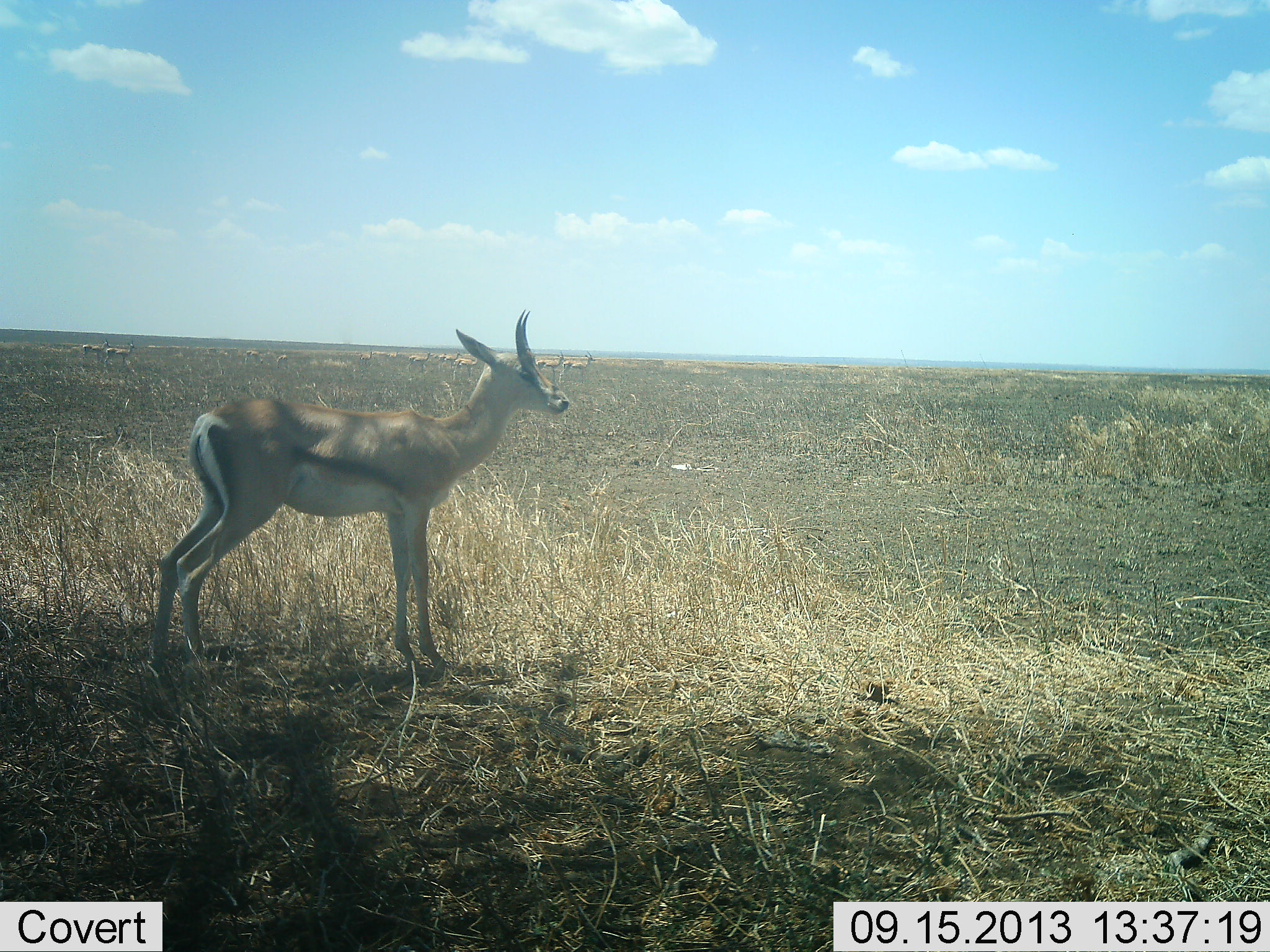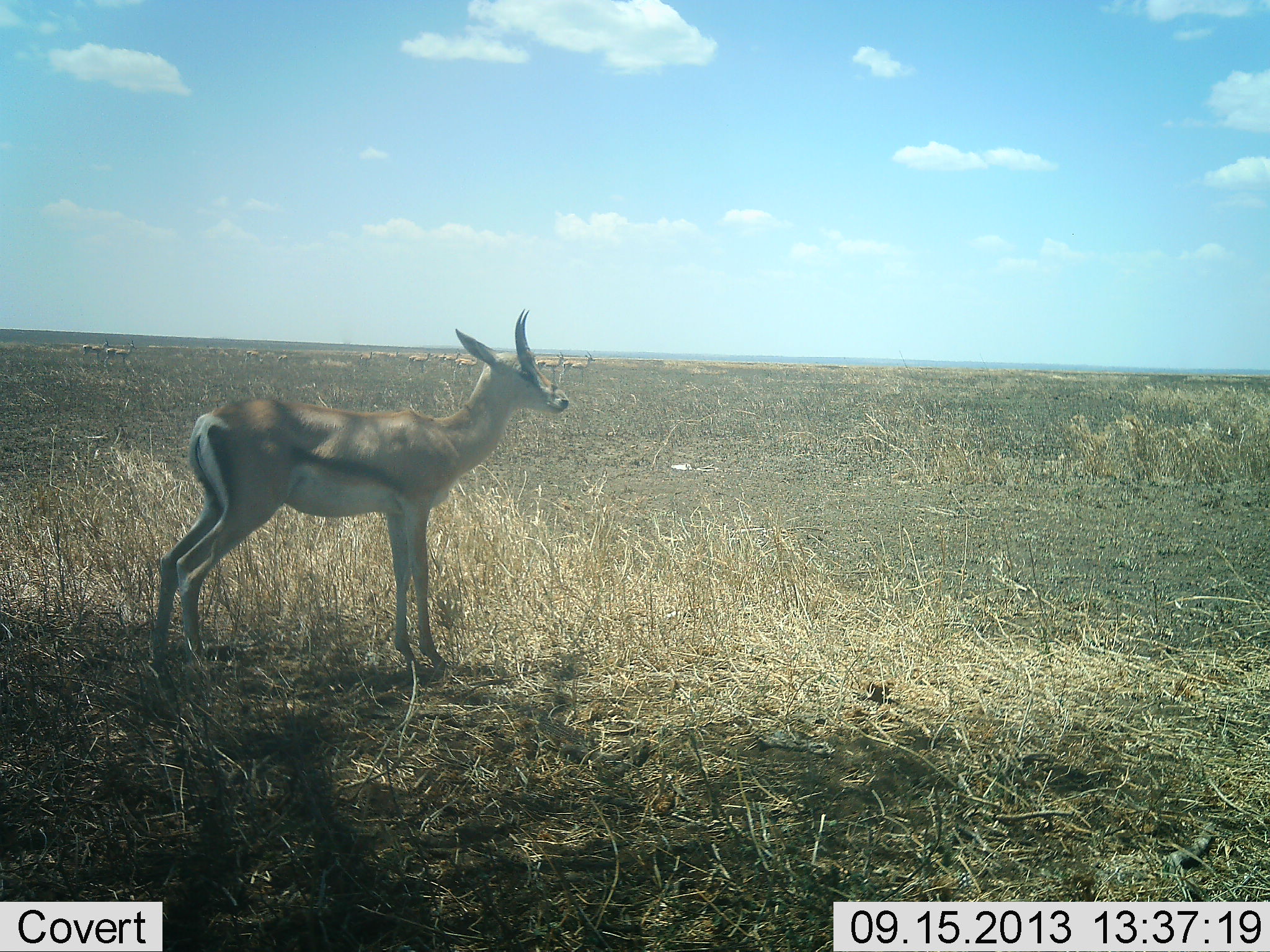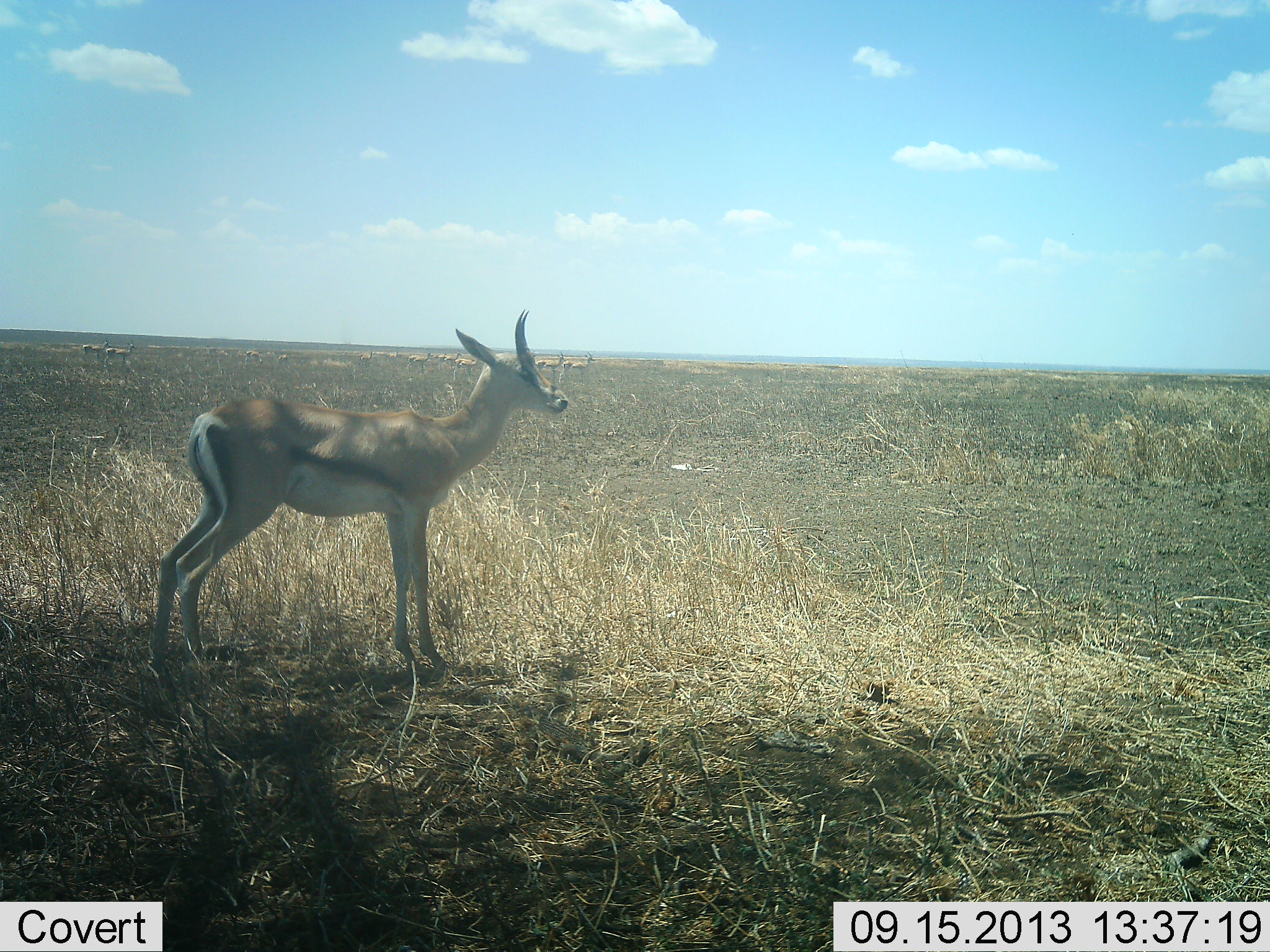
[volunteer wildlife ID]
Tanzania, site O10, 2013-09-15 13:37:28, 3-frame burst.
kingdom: Animalia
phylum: Chordata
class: Mammalia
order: Artiodactyla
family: Bovidae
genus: Eudorcas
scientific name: Eudorcas thomsonii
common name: thomson's gazelle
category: gazellethomsons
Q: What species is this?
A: Gazellethomsons (thomson's gazelle) (Eudorcas thomsonii).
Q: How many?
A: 1.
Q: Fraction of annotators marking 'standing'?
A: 92%.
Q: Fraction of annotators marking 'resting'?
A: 4%.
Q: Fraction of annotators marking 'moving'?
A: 8%.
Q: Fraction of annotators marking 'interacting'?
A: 0%.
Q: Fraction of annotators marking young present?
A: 0%.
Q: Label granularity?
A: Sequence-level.